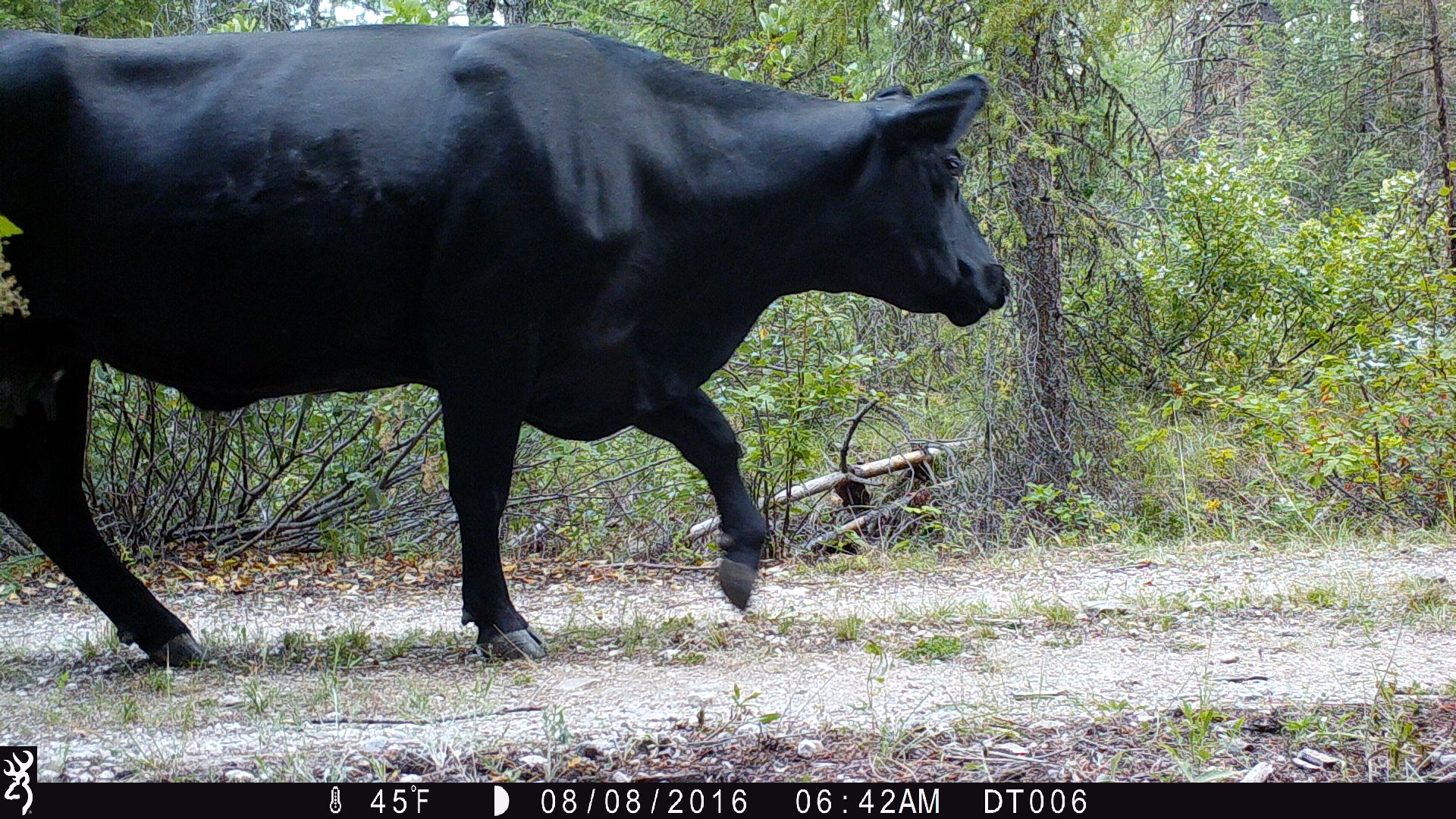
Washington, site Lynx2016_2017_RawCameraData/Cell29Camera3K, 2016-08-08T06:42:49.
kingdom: Animalia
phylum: Chordata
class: Mammalia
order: Artiodactyla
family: Bovidae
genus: Bos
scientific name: Bos taurus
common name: domestic cattle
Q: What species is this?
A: Domestic cattle (Bos taurus).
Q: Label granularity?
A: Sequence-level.